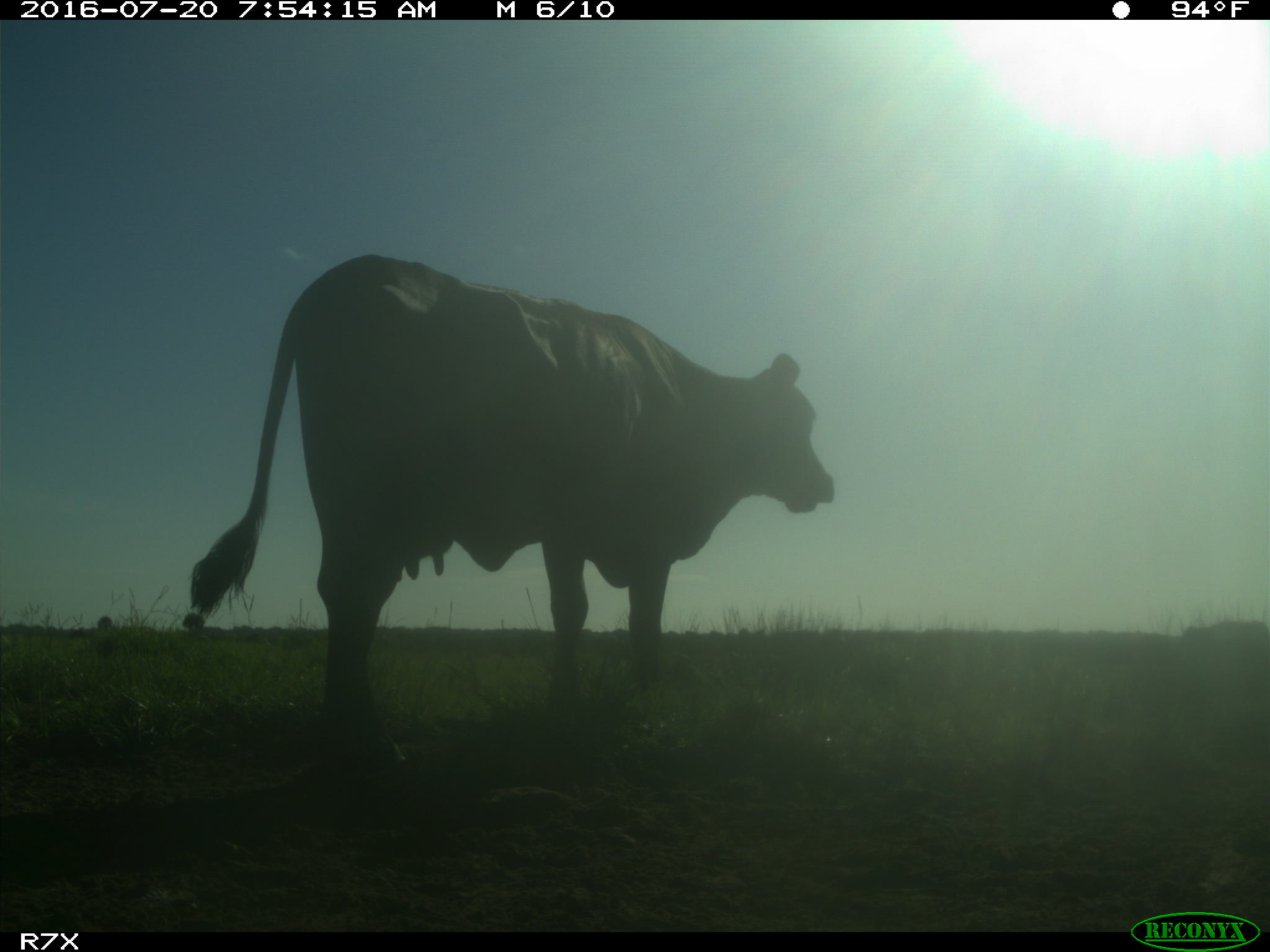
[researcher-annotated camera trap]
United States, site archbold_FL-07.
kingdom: Animalia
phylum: Chordata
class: Mammalia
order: Artiodactyla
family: Bovidae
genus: Bos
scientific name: Bos taurus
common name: domestic cow